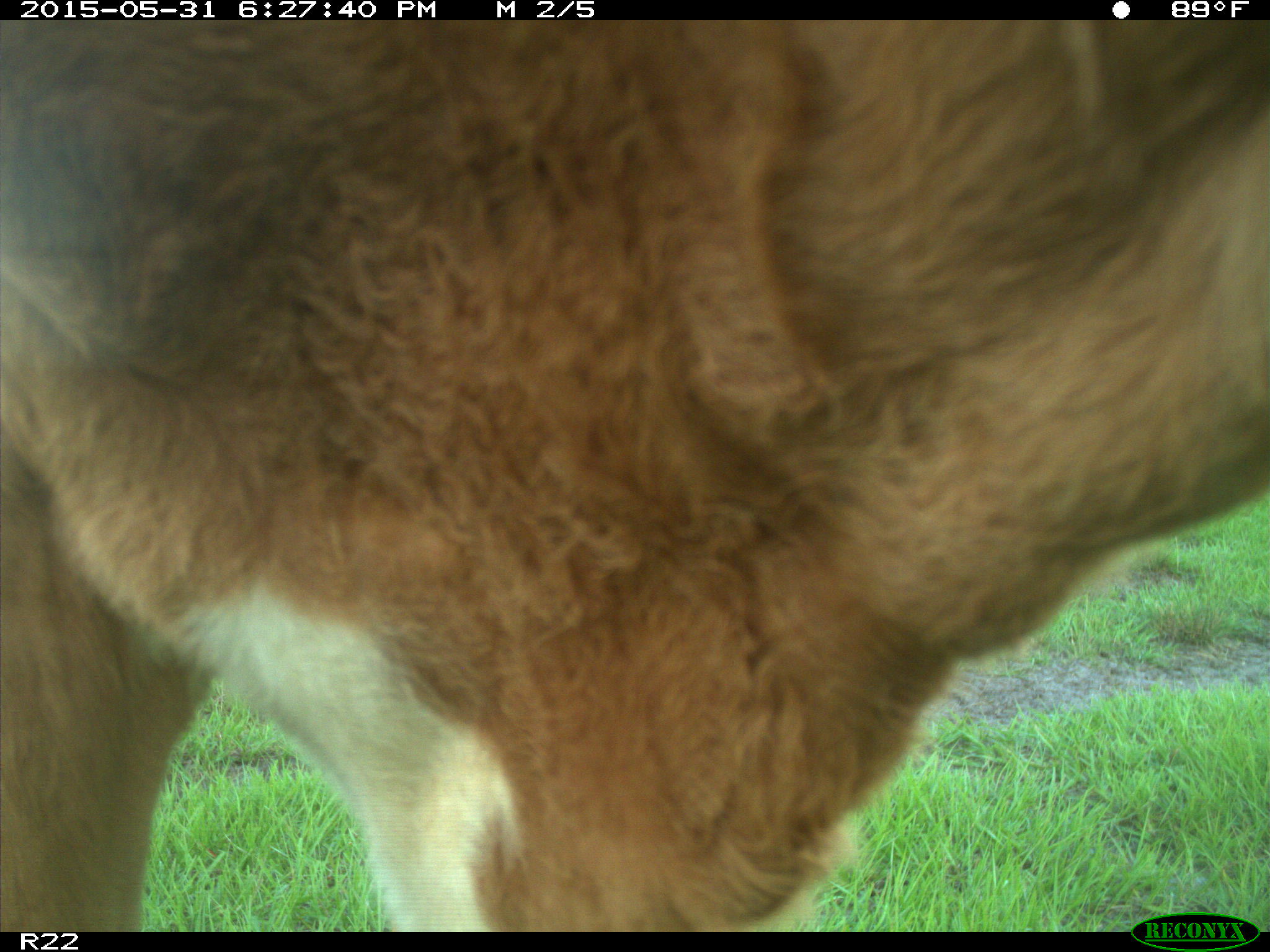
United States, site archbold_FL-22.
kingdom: Animalia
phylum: Chordata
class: Mammalia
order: Artiodactyla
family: Bovidae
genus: Bos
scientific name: Bos taurus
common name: domestic cow